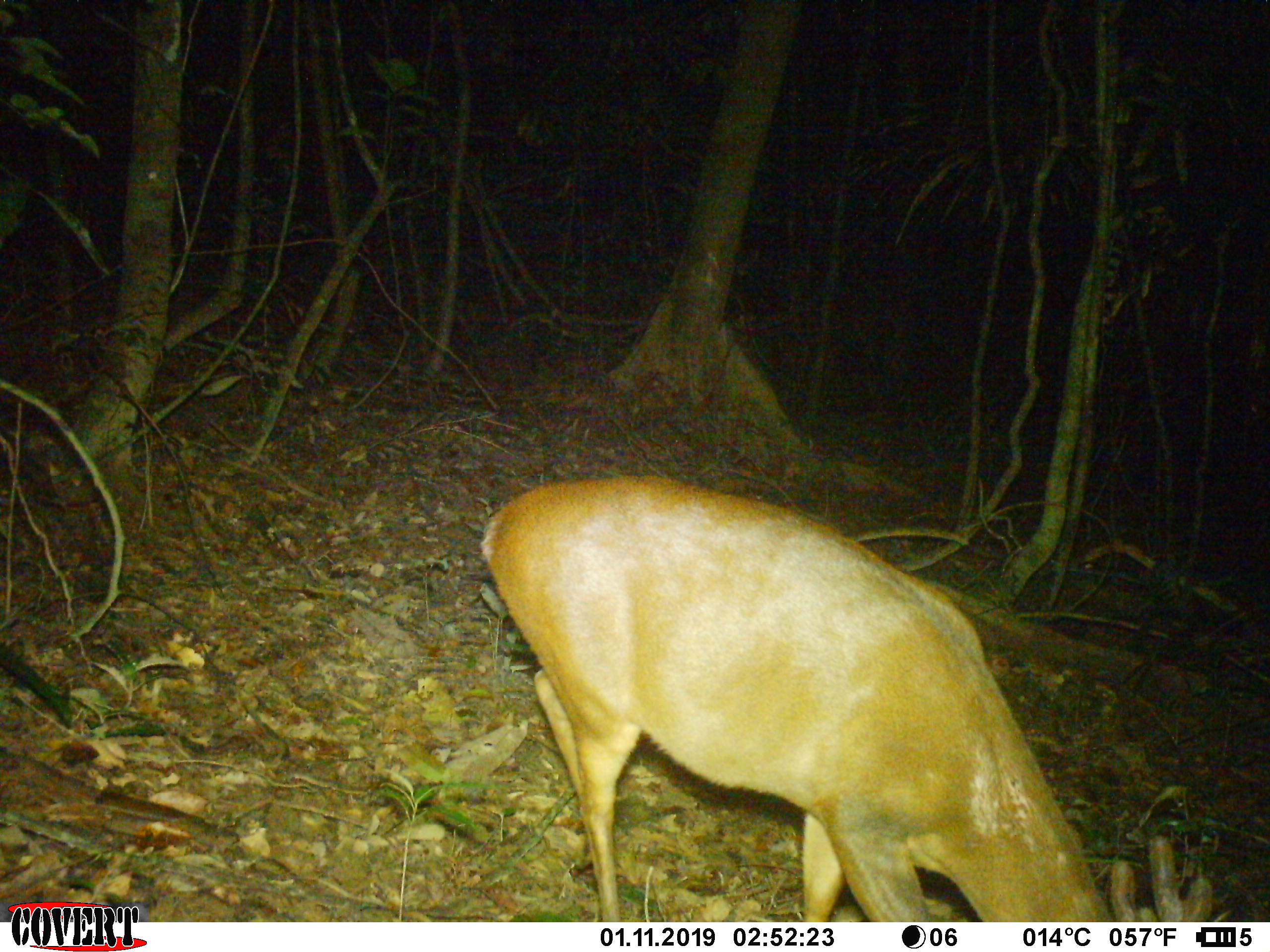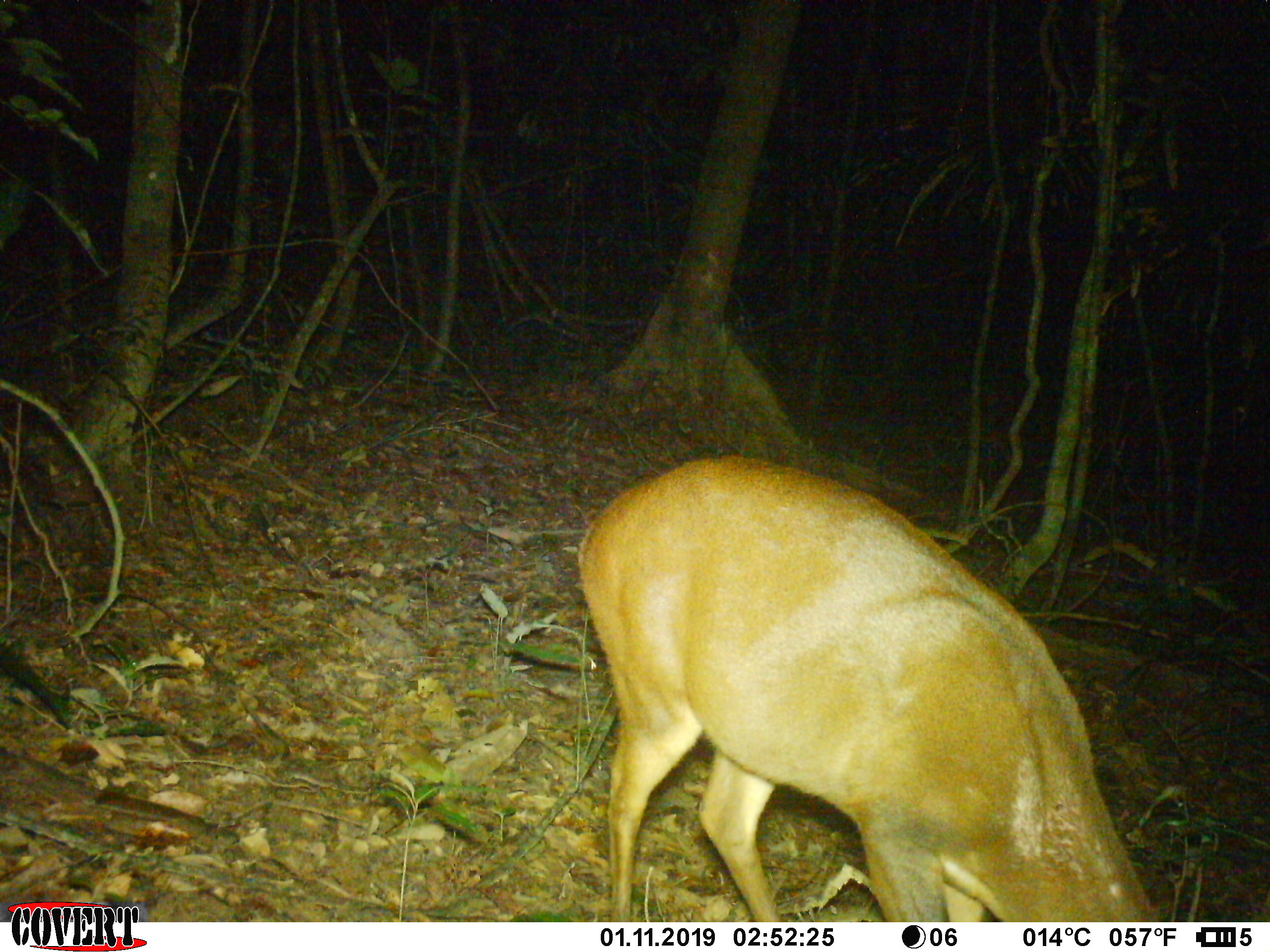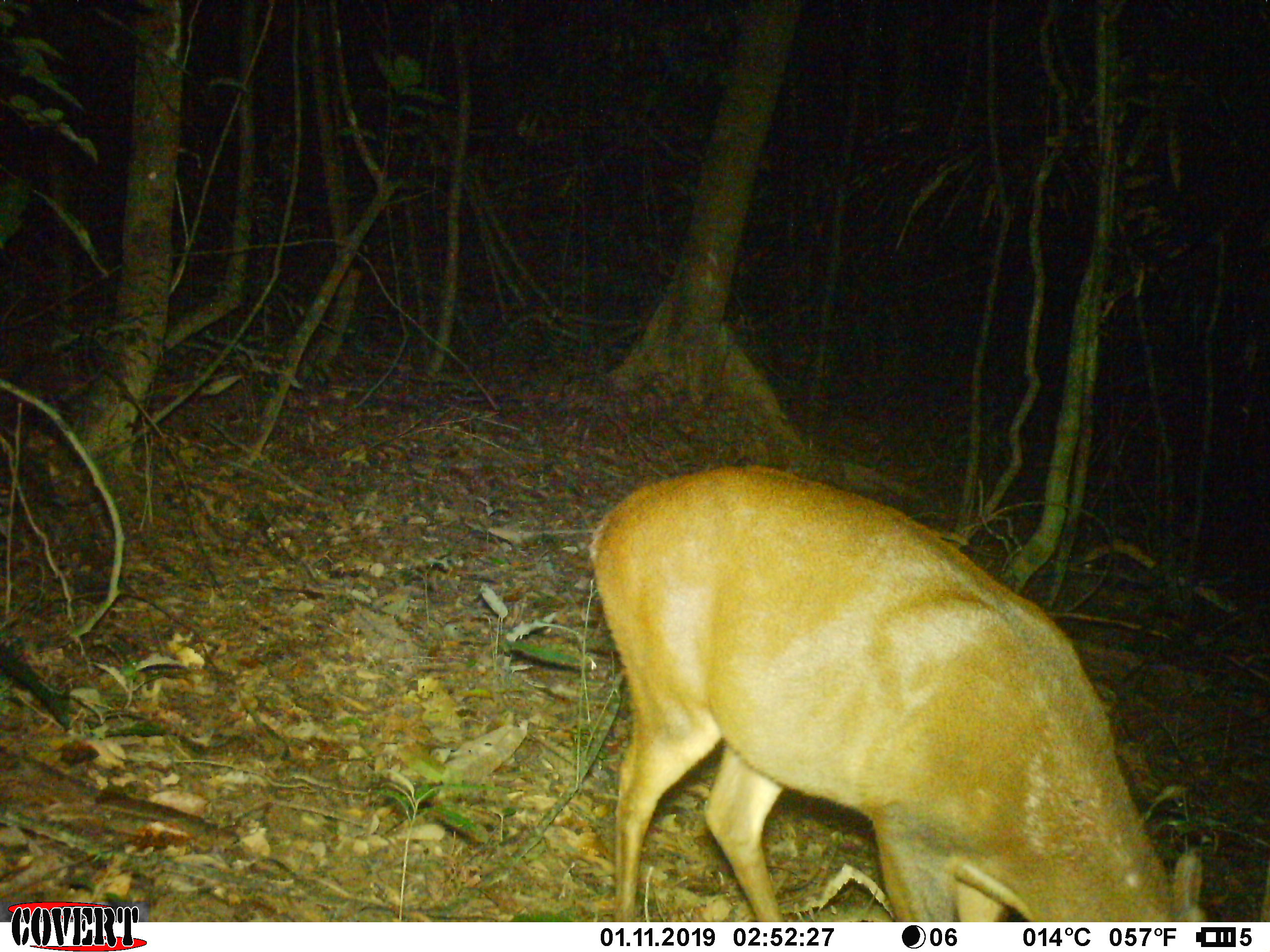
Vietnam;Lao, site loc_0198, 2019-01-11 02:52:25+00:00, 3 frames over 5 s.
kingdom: Animalia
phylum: Chordata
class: Mammalia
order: Artiodactyla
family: Cervidae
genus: Muntiacus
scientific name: Muntiacus vuquangensis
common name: large-antlered muntjac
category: large antlered muntjac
Large antlered muntjac (large-antlered muntjac) (Muntiacus vuquangensis). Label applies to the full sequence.